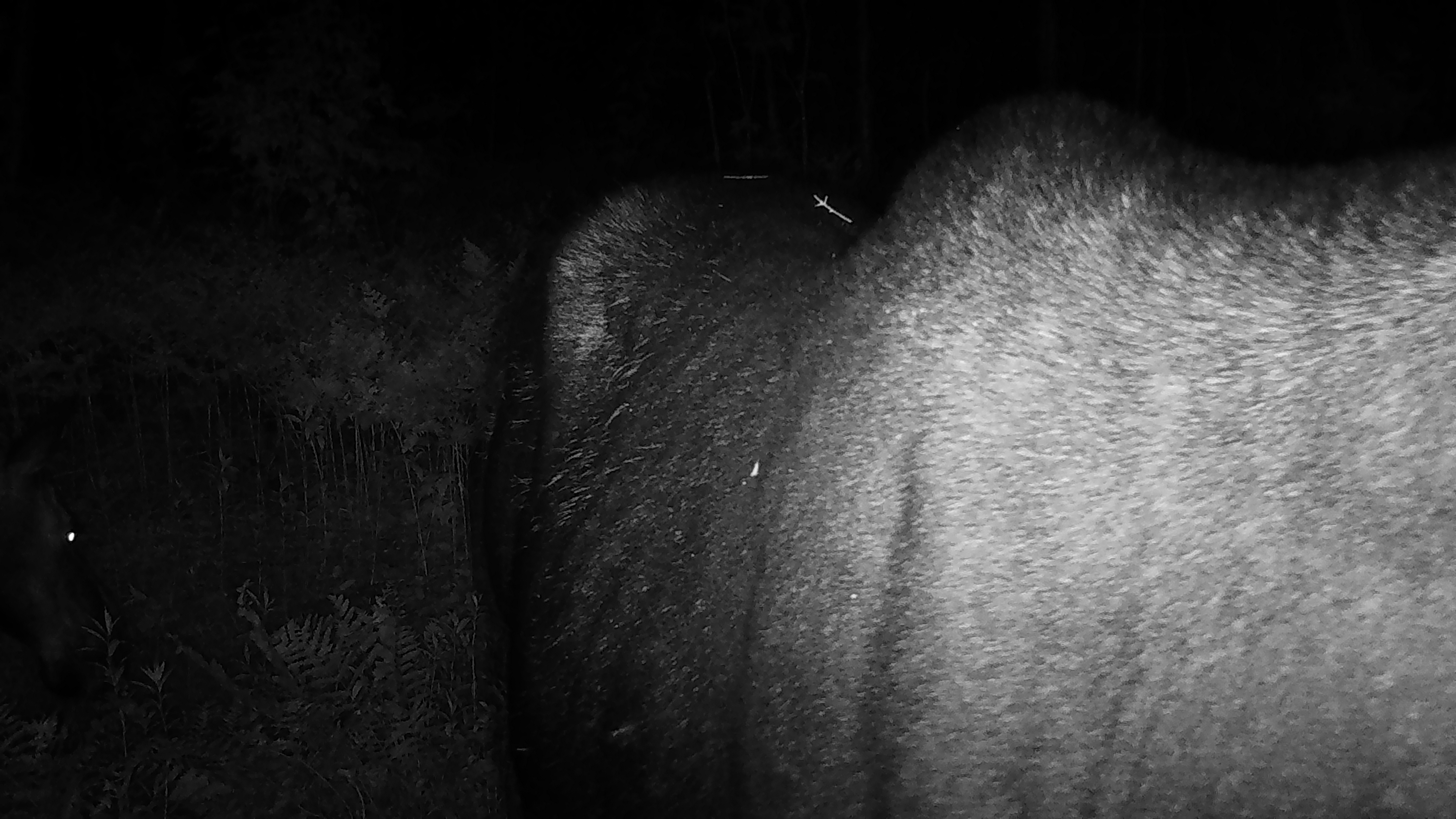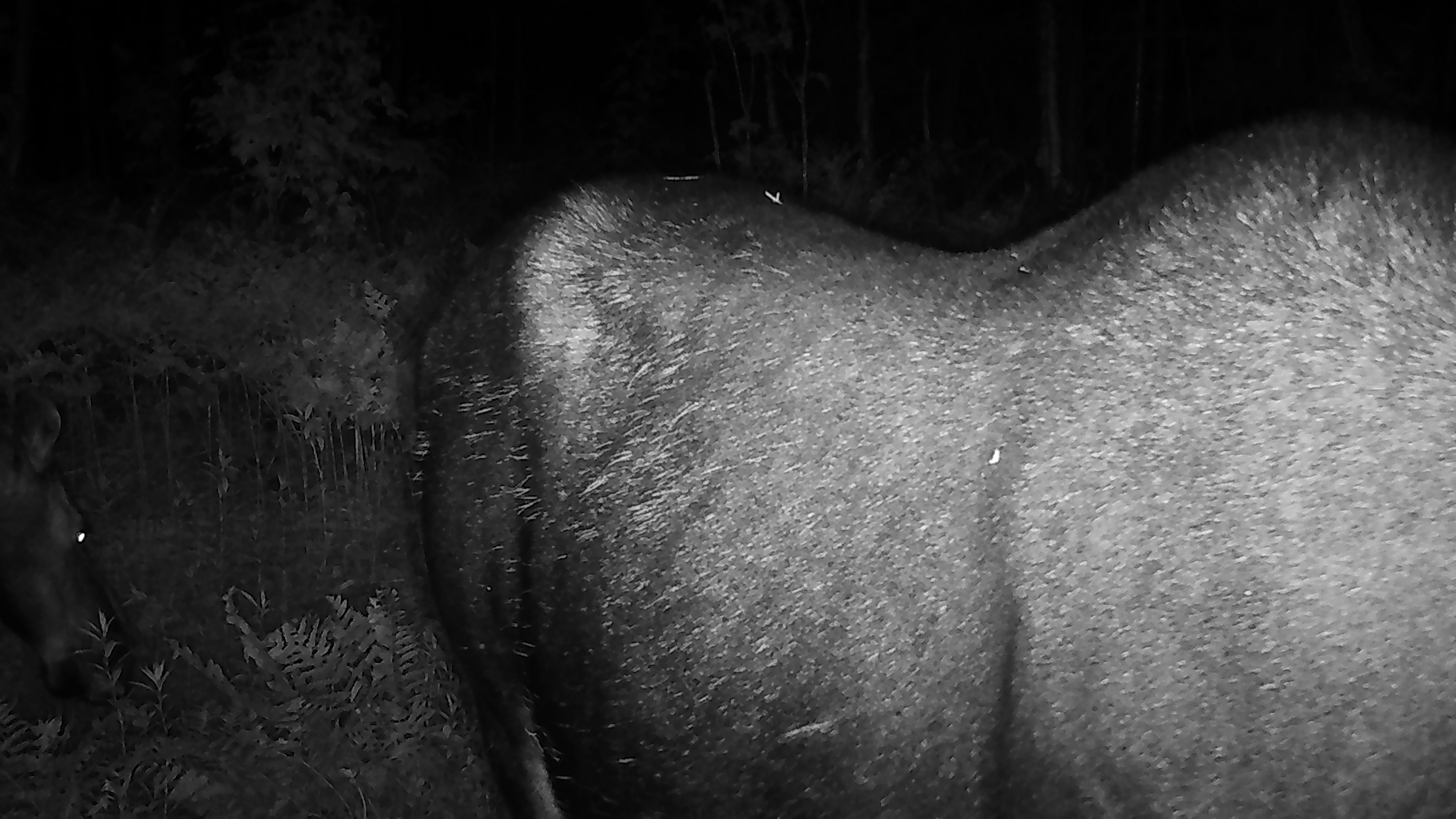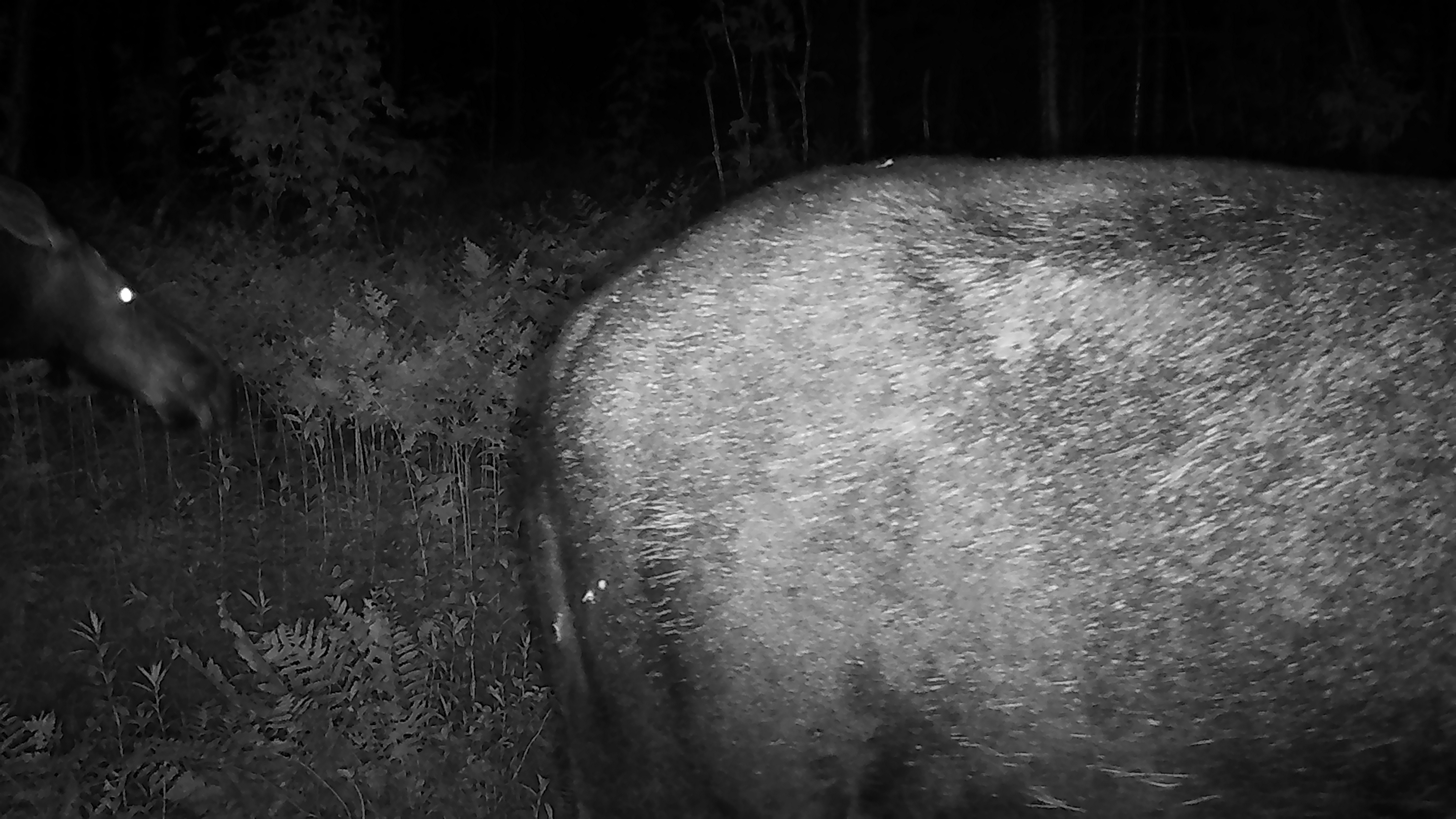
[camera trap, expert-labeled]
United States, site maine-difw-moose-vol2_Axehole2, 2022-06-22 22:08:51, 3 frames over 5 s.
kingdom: Animalia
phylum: Chordata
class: Mammalia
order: Artiodactyla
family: Cervidae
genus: Alces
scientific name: Alces alces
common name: moose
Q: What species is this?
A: Moose (Alces alces).